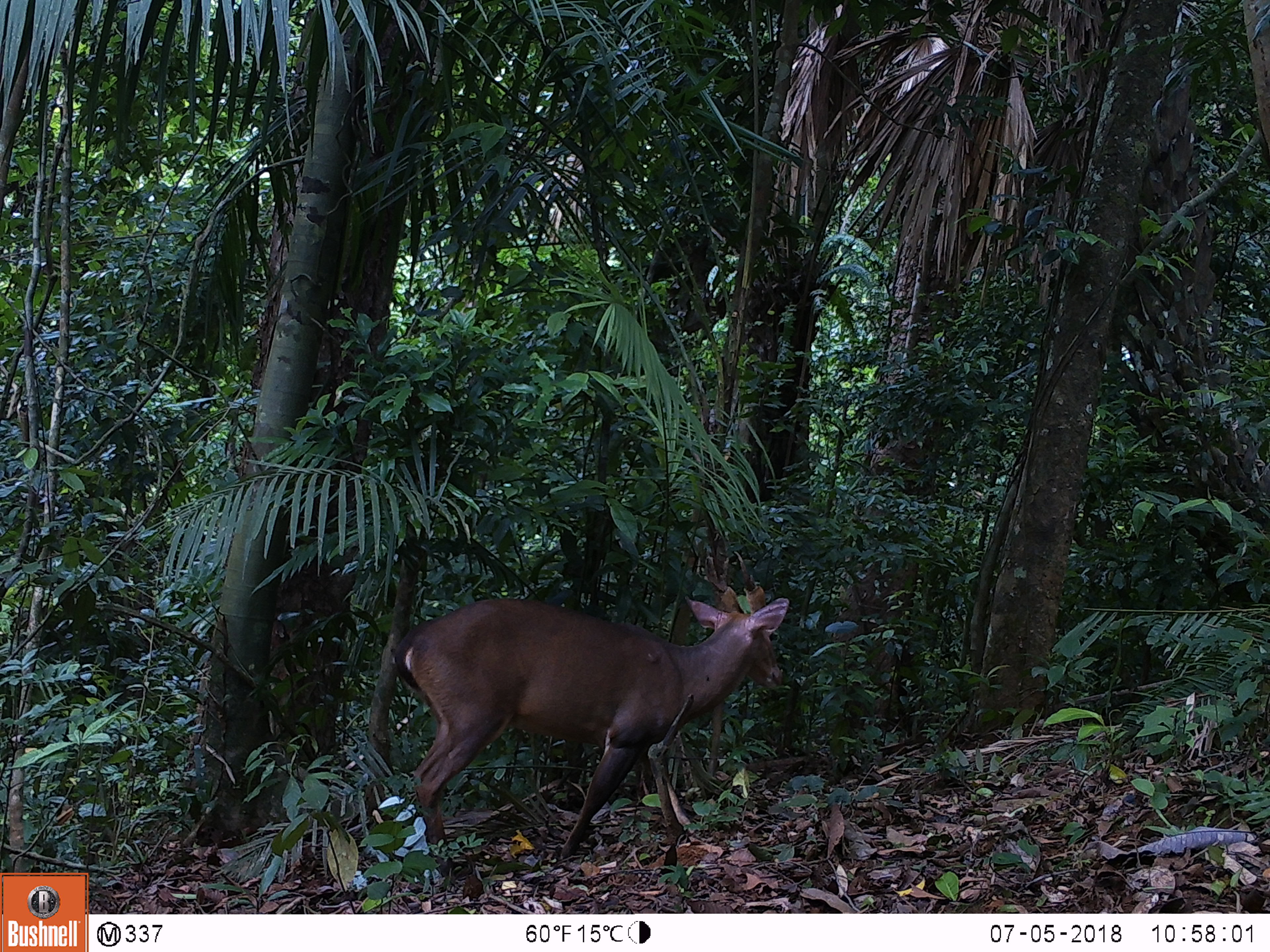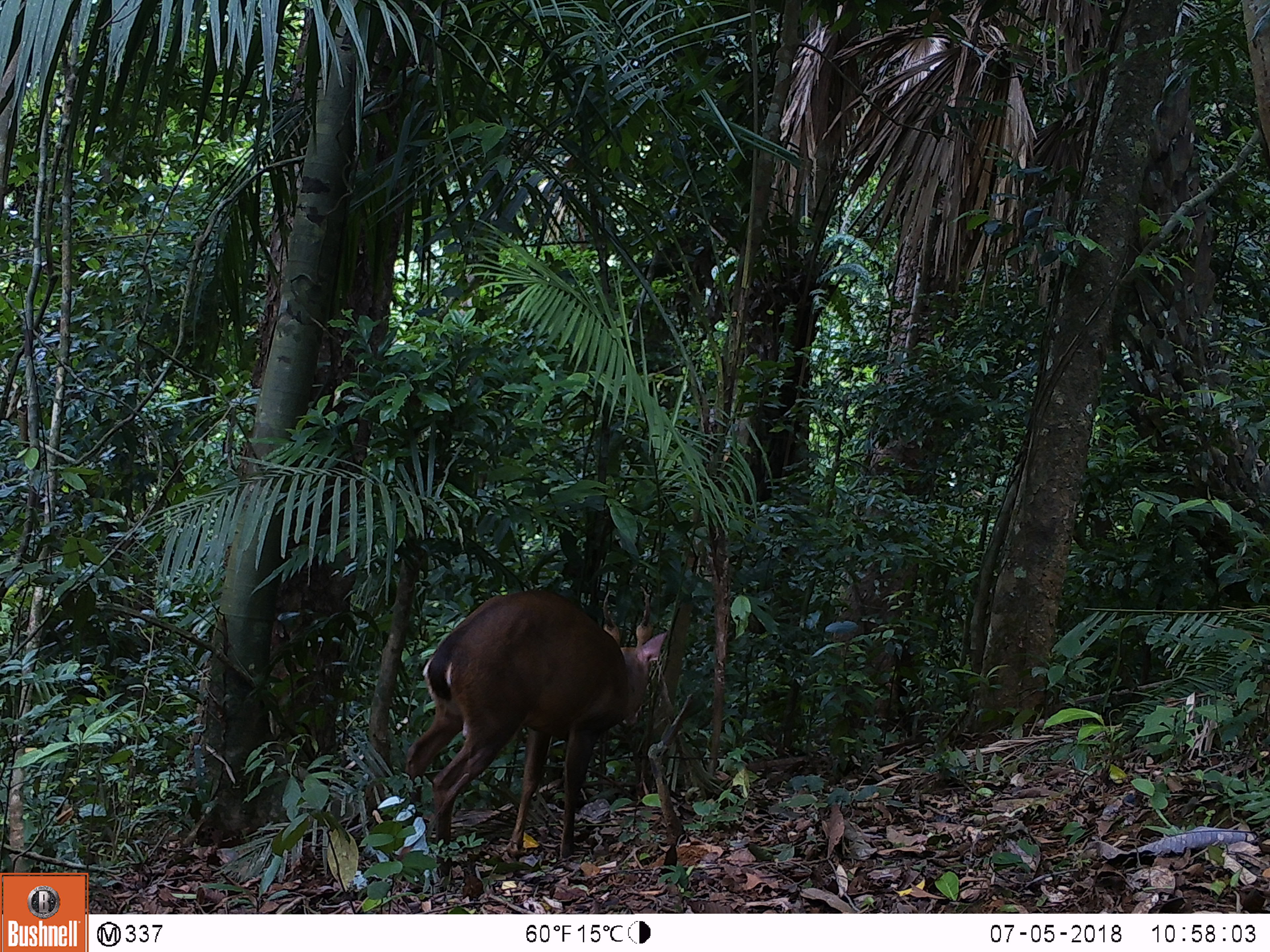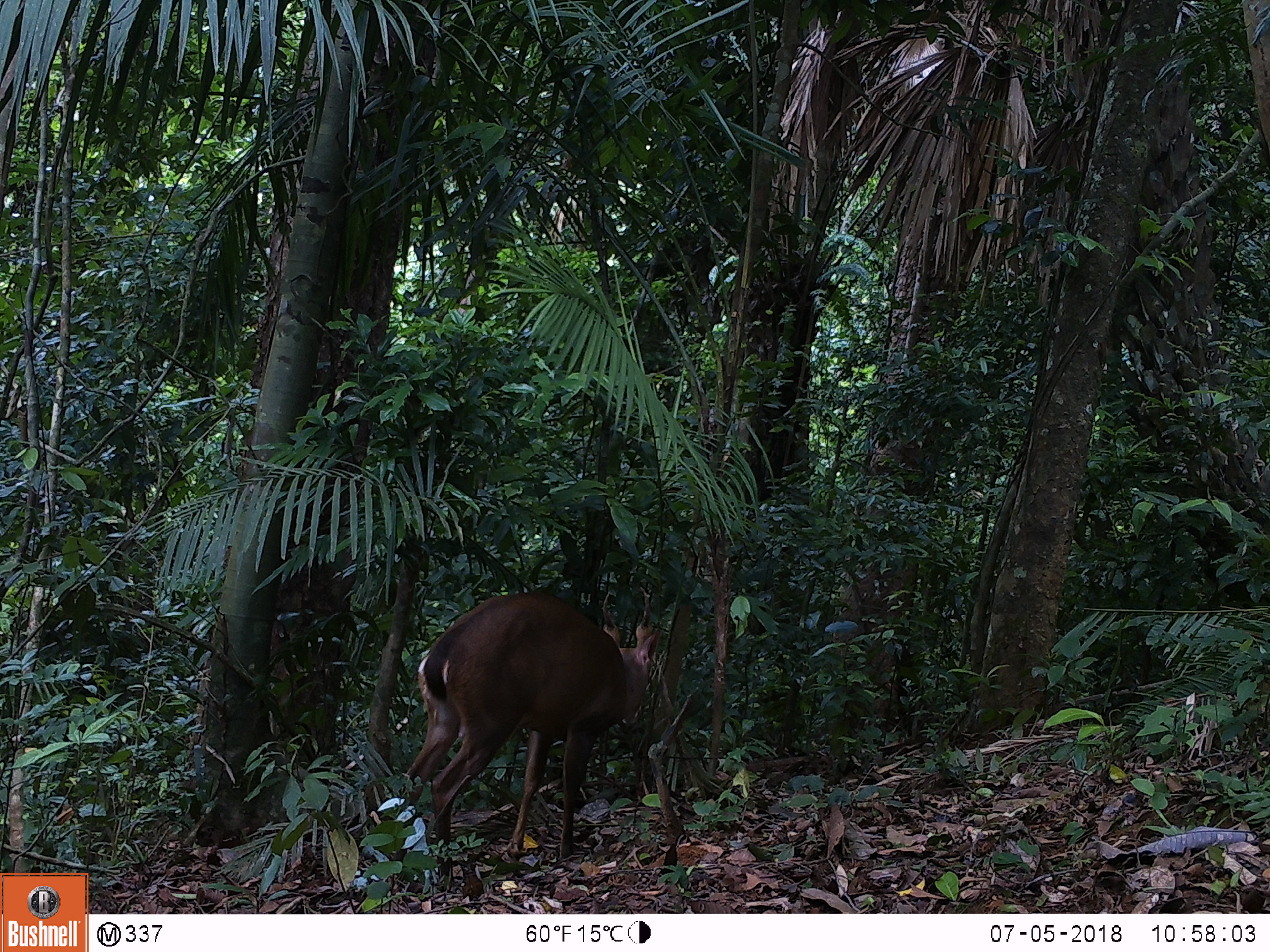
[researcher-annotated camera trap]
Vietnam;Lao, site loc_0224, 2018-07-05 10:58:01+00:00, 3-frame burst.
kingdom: Animalia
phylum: Chordata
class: Mammalia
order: Artiodactyla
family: Cervidae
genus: Muntiacus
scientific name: Muntiacus vuquangensis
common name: large-antlered muntjac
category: large antlered muntjac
Large antlered muntjac (large-antlered muntjac) (Muntiacus vuquangensis). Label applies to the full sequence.